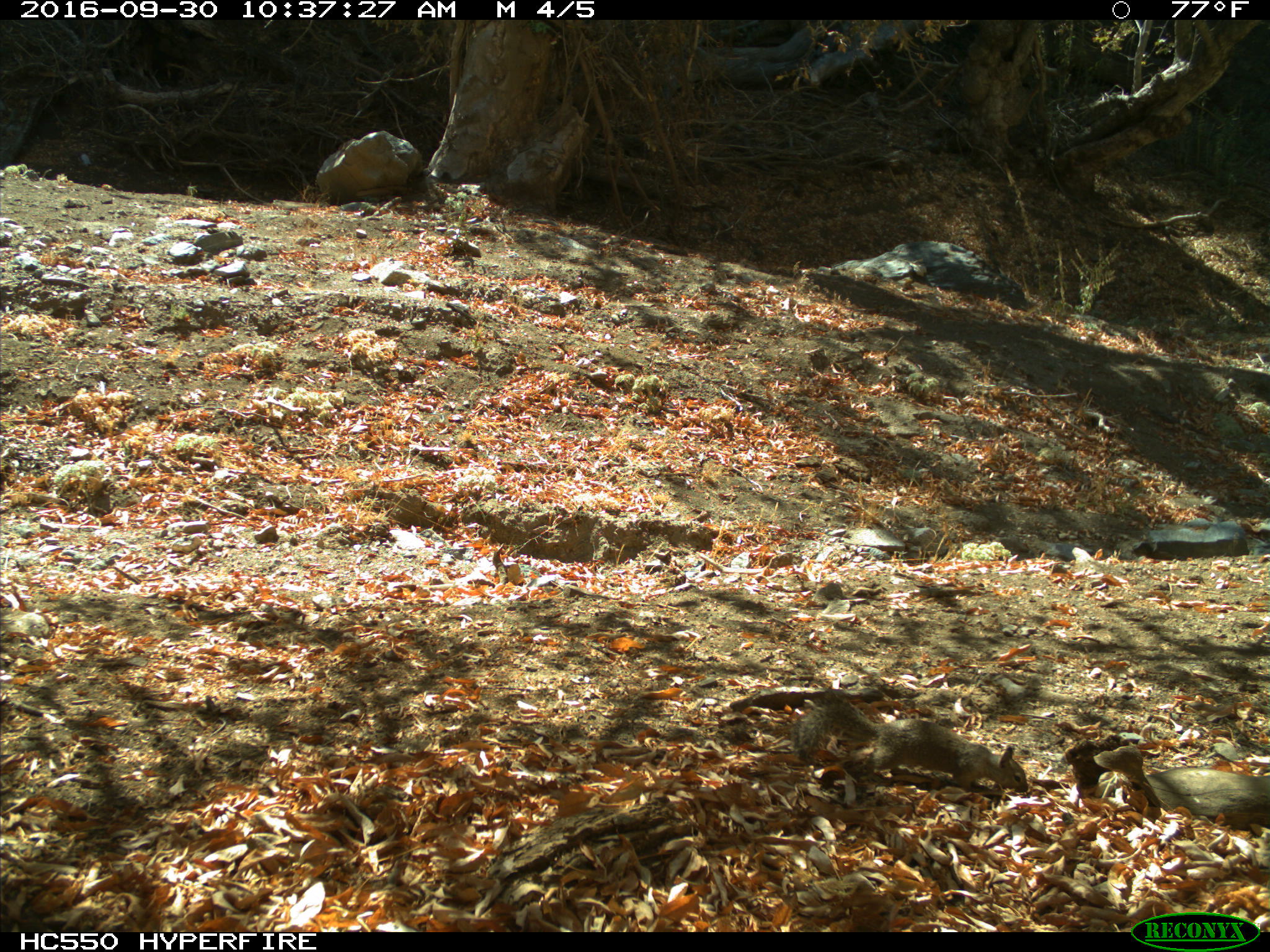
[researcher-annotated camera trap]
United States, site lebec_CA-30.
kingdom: Animalia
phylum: Chordata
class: Mammalia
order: Rodentia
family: Sciuridae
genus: Otospermophilus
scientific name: Otospermophilus beecheyi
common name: california ground squirrel